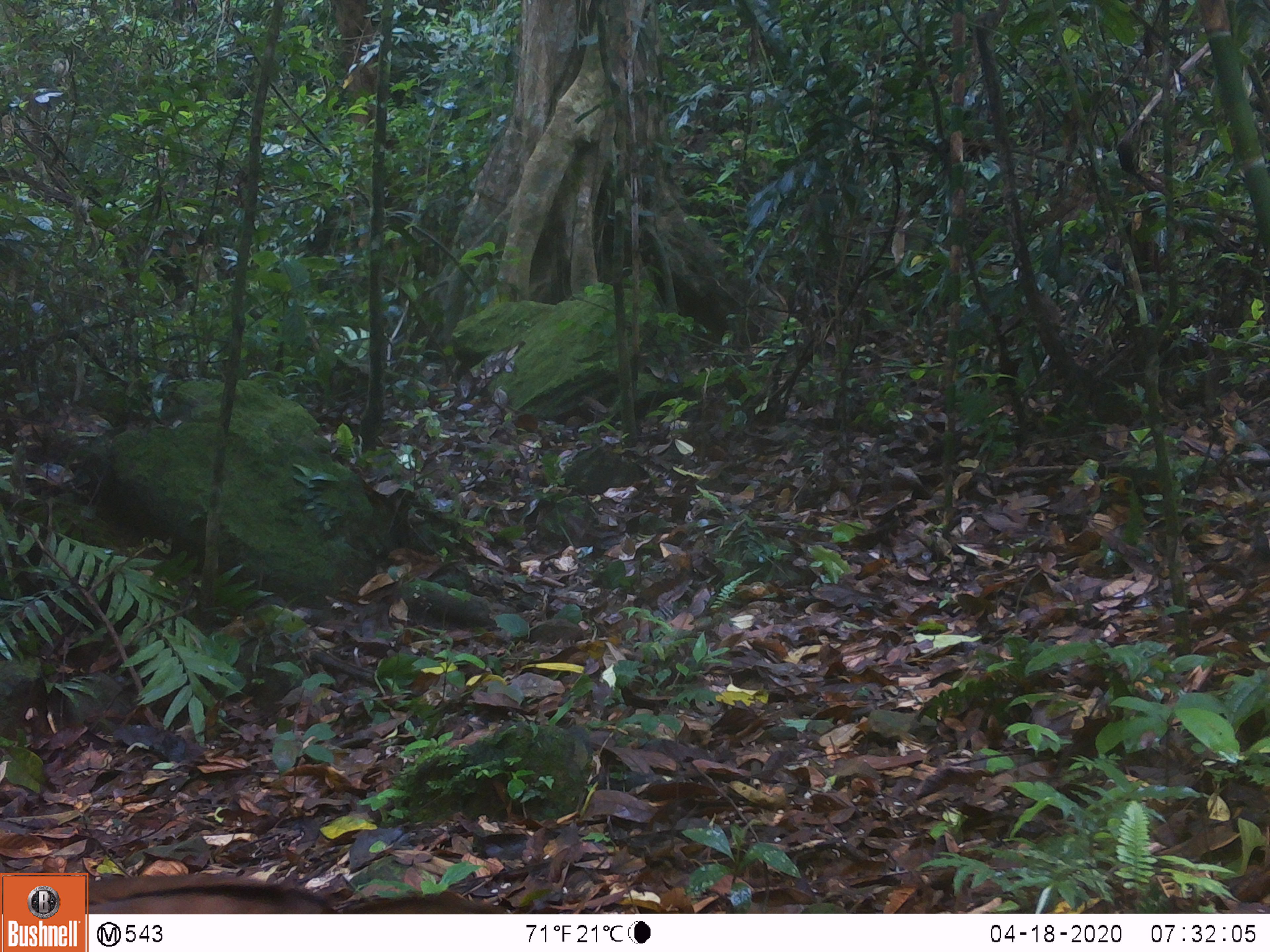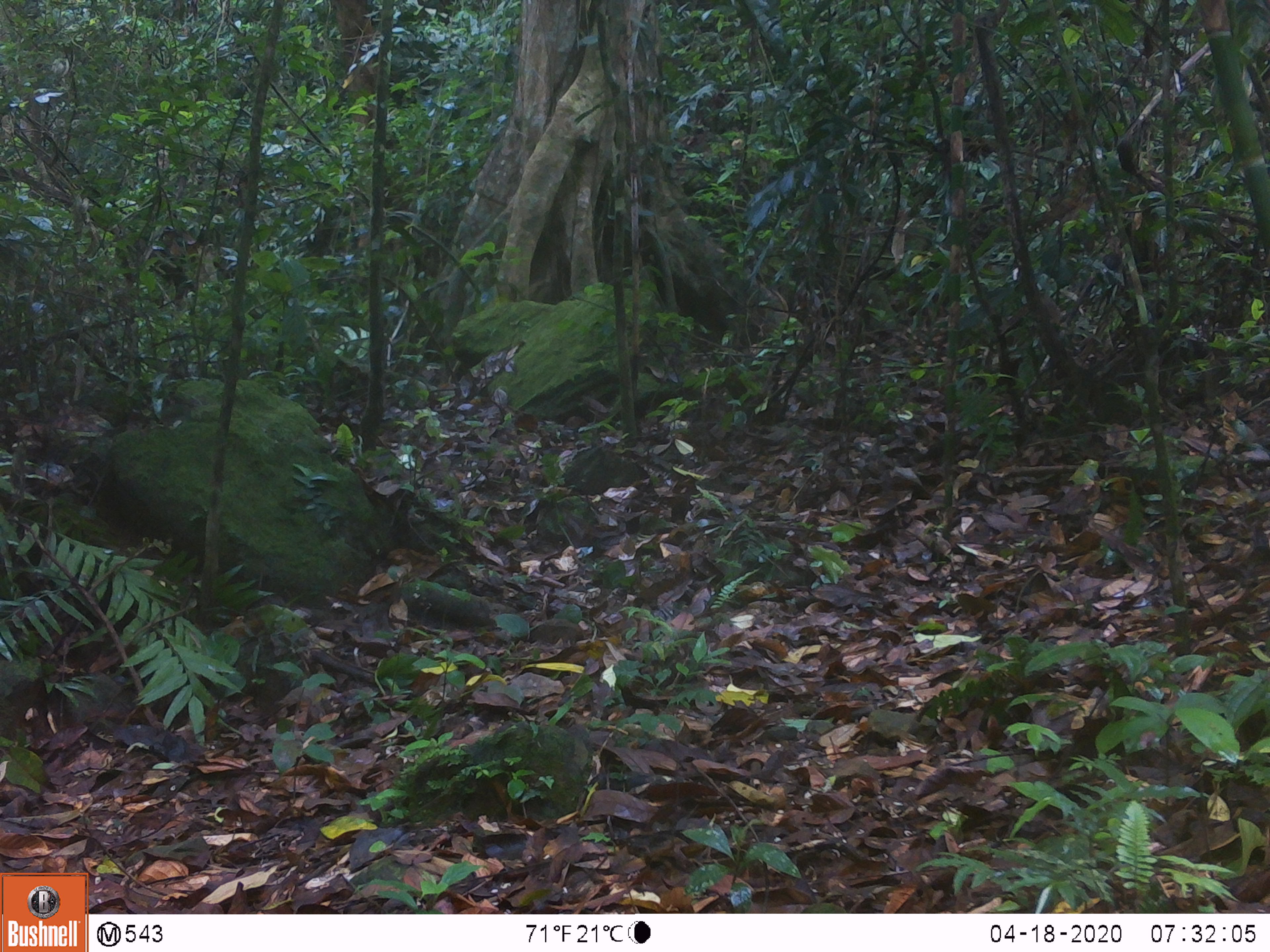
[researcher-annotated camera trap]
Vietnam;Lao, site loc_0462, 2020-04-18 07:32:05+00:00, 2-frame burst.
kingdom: Animalia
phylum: Chordata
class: Aves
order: Galliformes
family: Phasianidae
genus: Lophura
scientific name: Lophura nycthemera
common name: silver pheasant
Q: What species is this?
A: Silver pheasant (Lophura nycthemera).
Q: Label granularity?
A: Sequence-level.